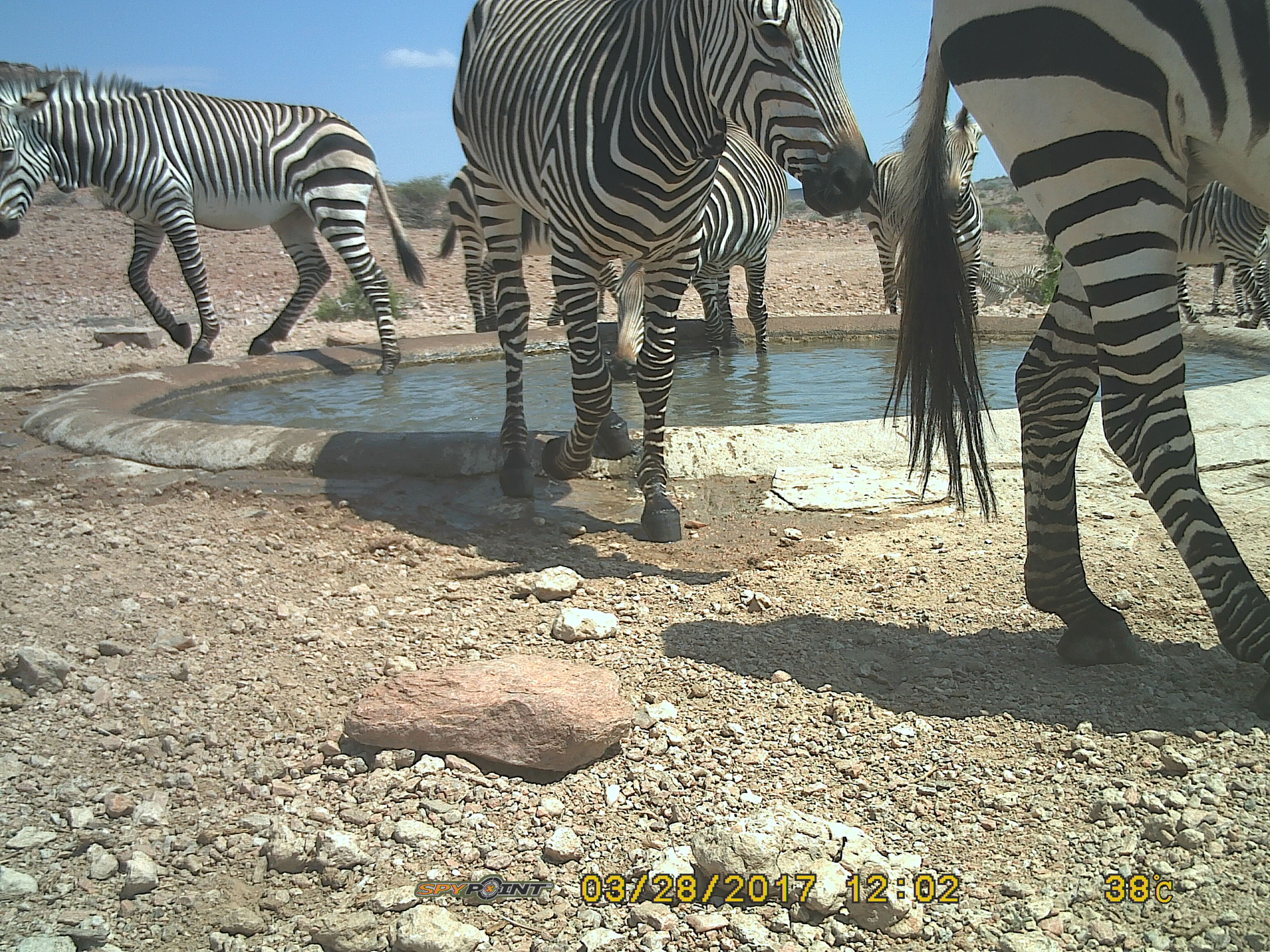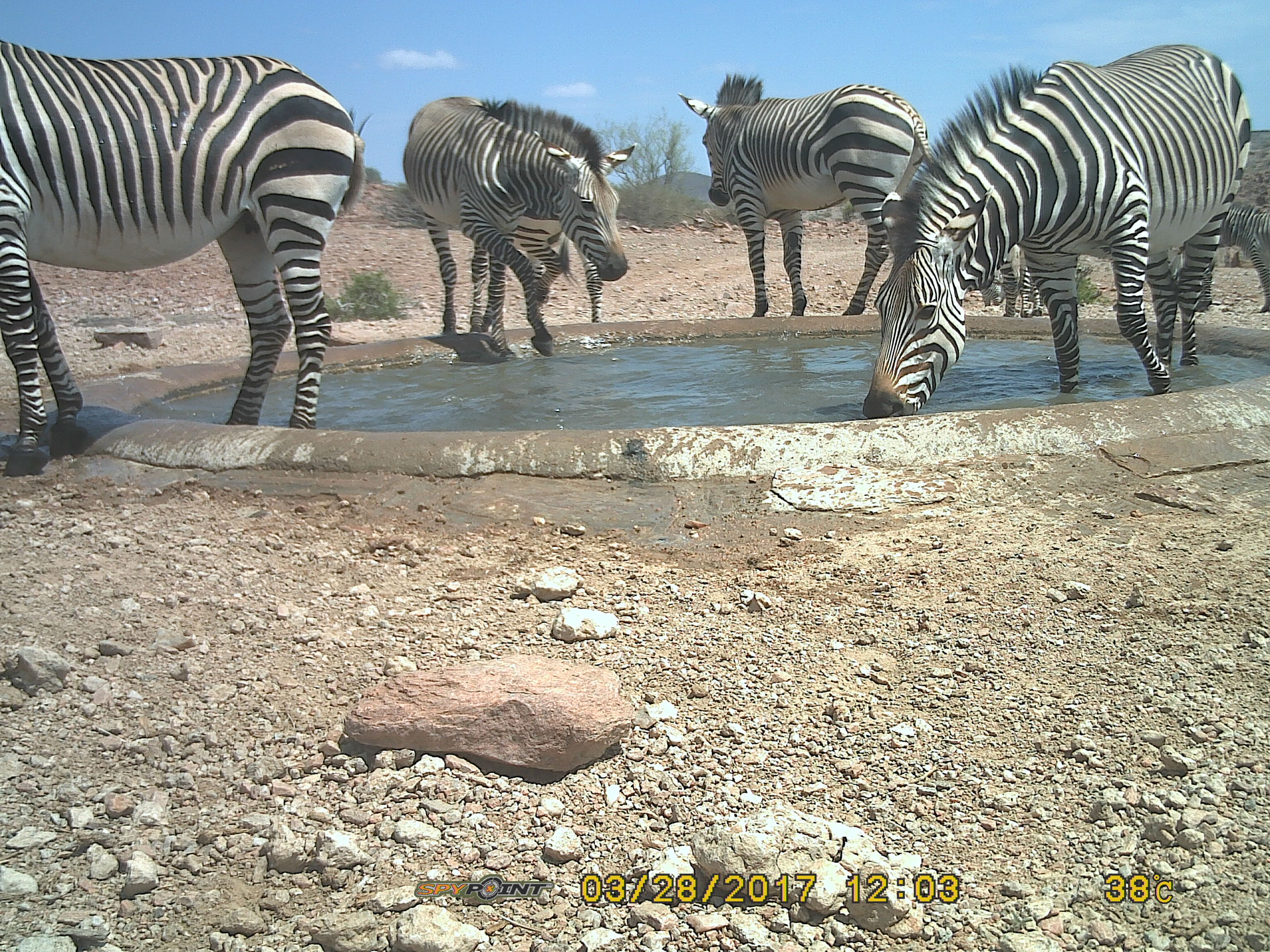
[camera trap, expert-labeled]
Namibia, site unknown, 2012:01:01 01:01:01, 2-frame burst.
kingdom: Animalia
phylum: Chordata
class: Mammalia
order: Perissodactyla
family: Equidae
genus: Equus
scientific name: Equus zebra hartmannae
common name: hartmann's mountain zebra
Equus zebra hartmannae (hartmann's mountain zebra).